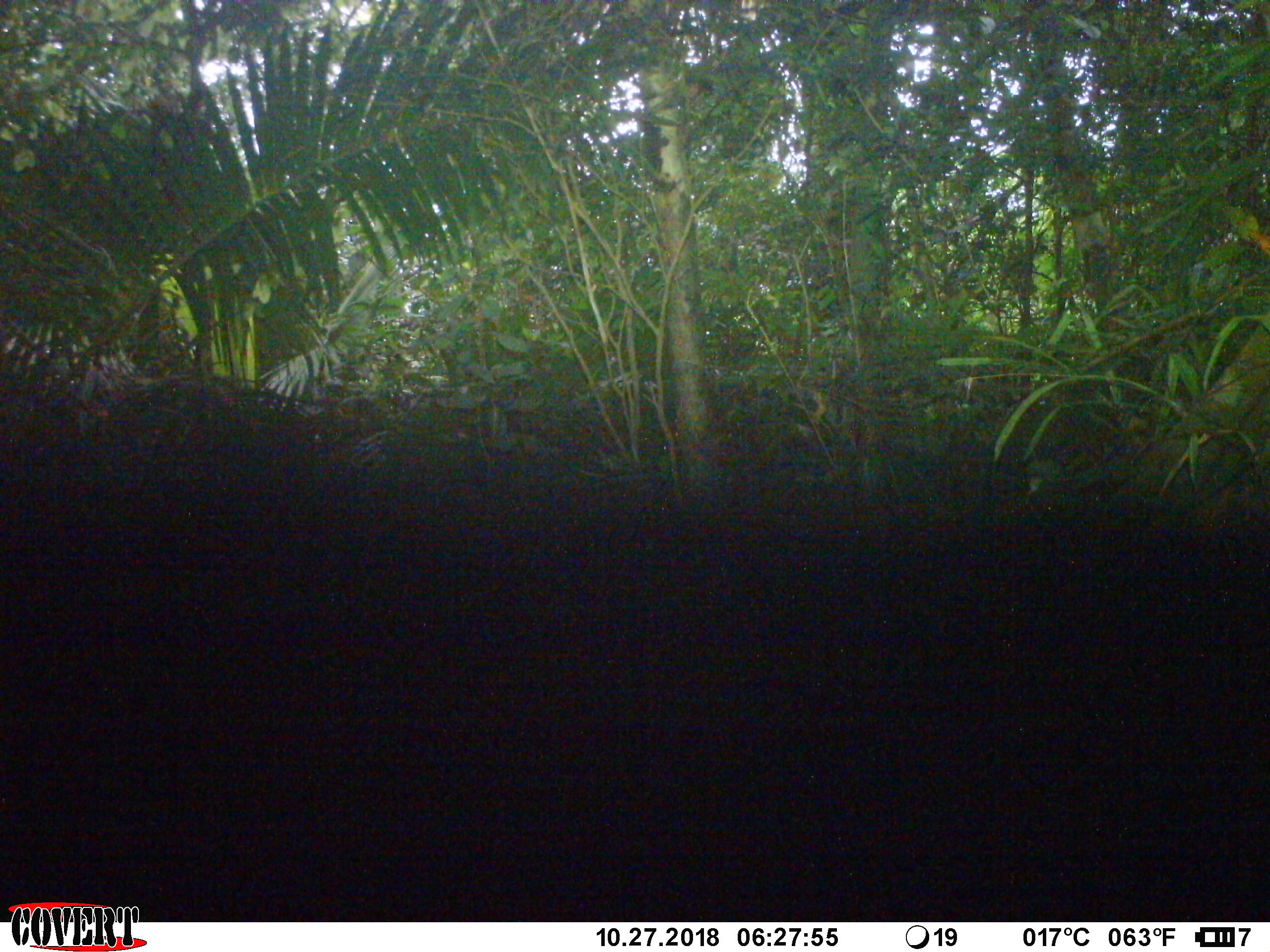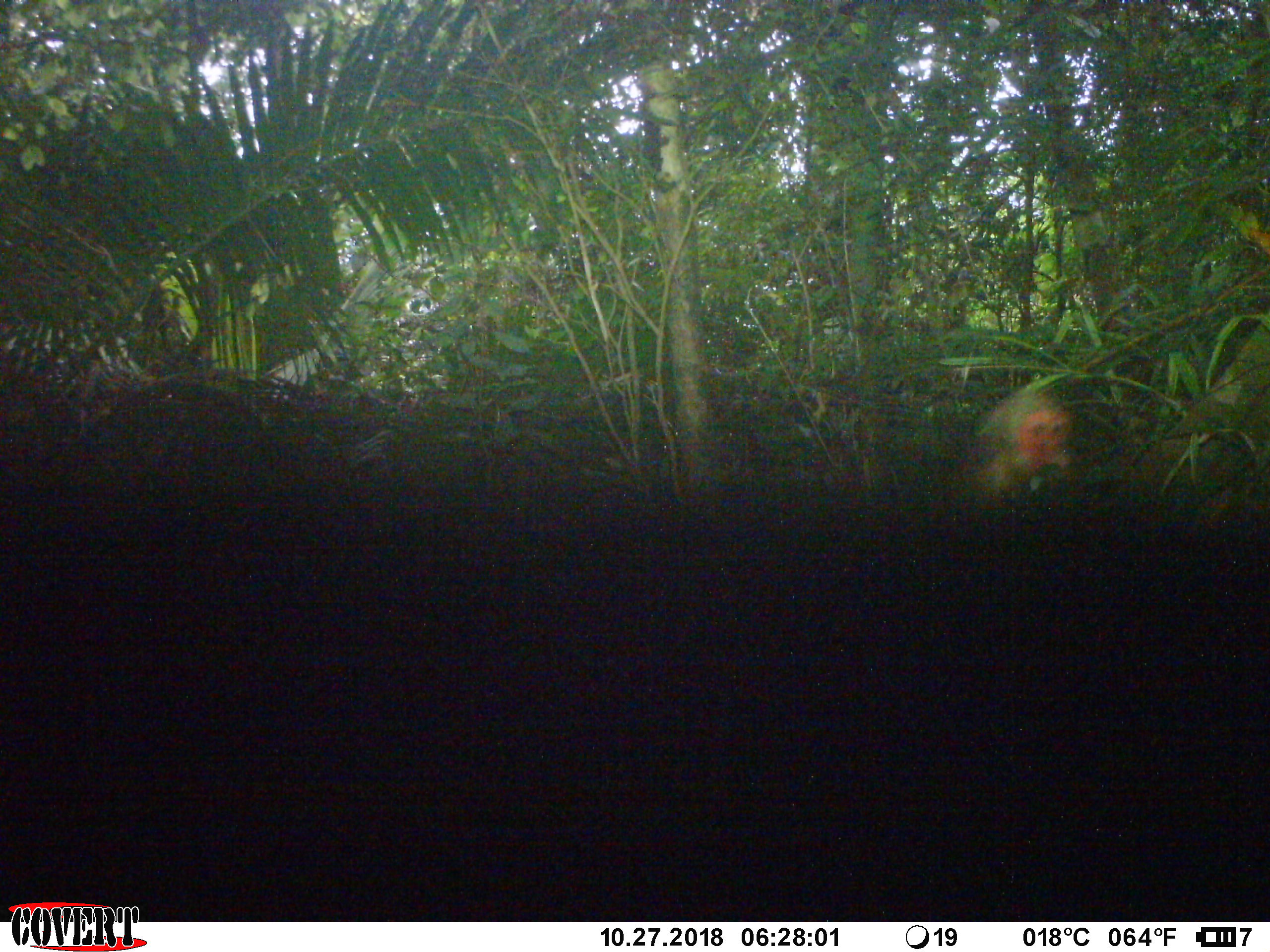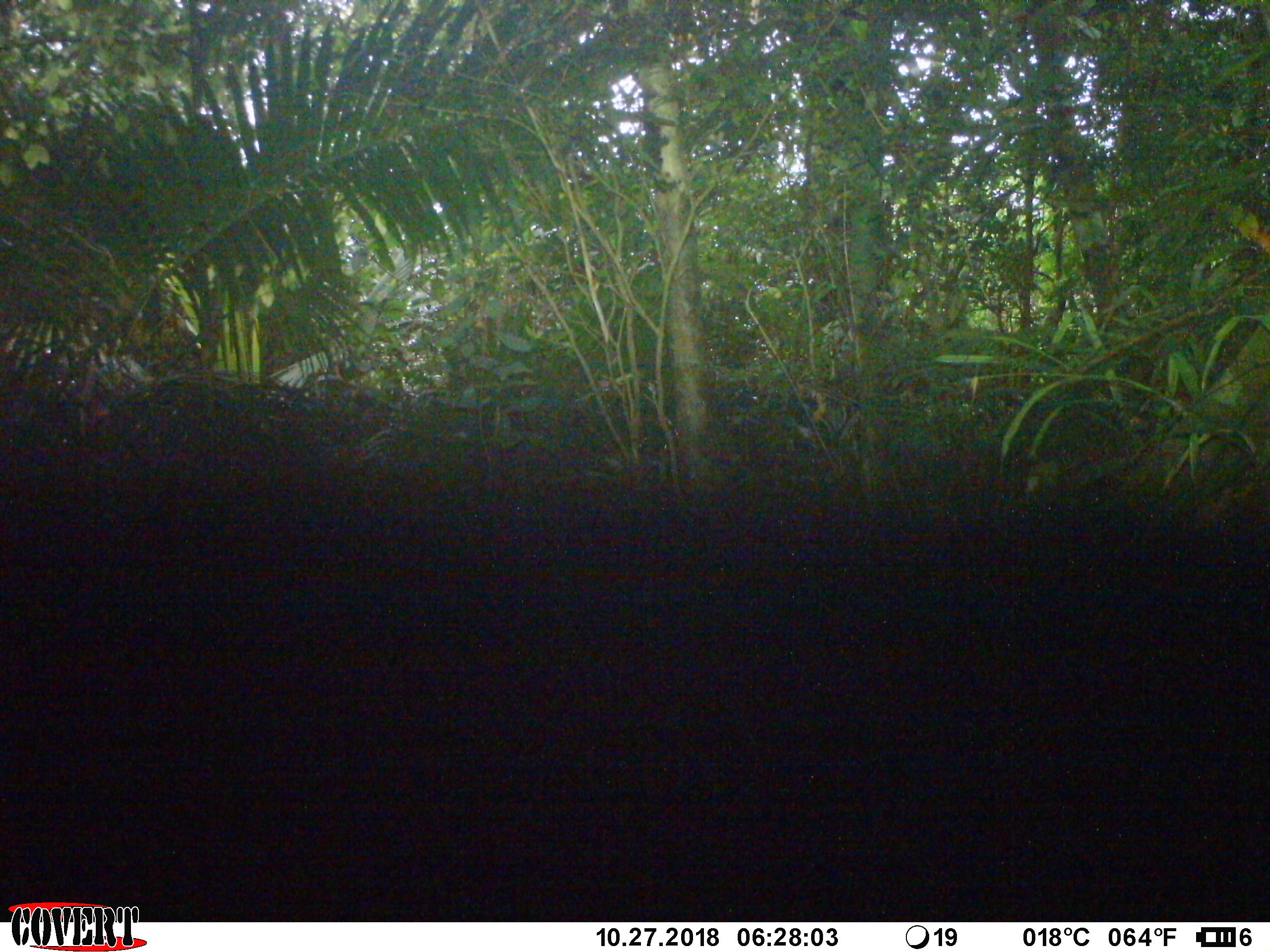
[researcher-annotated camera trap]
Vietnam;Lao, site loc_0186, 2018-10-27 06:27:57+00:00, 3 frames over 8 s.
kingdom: Animalia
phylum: Chordata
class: Mammalia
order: Artiodactyla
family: Cervidae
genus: Muntiacus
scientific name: Muntiacus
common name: muntjacs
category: unidentified muntjac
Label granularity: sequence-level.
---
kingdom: Animalia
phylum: Chordata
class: Mammalia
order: Primates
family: Cercopithecidae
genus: Macaca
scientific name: Macaca arctoides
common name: stump-tailed macaque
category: stump tailed macaque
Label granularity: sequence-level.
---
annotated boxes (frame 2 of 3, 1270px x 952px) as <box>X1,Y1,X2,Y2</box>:
stump tailed macaque: <box>981,387,1075,485</box>